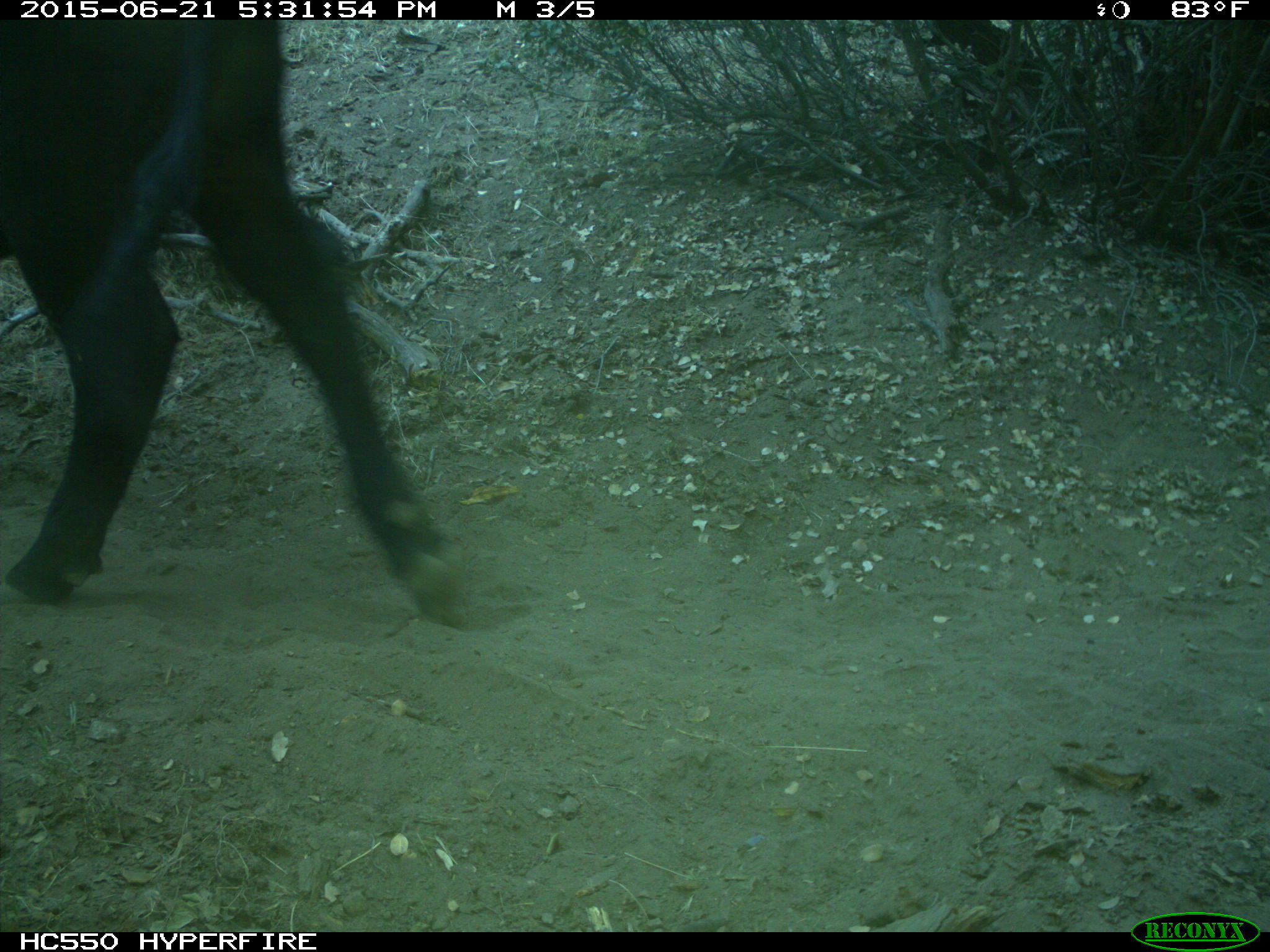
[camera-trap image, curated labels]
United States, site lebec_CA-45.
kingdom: Animalia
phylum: Chordata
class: Mammalia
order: Artiodactyla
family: Bovidae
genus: Bos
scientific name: Bos taurus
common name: domestic cow